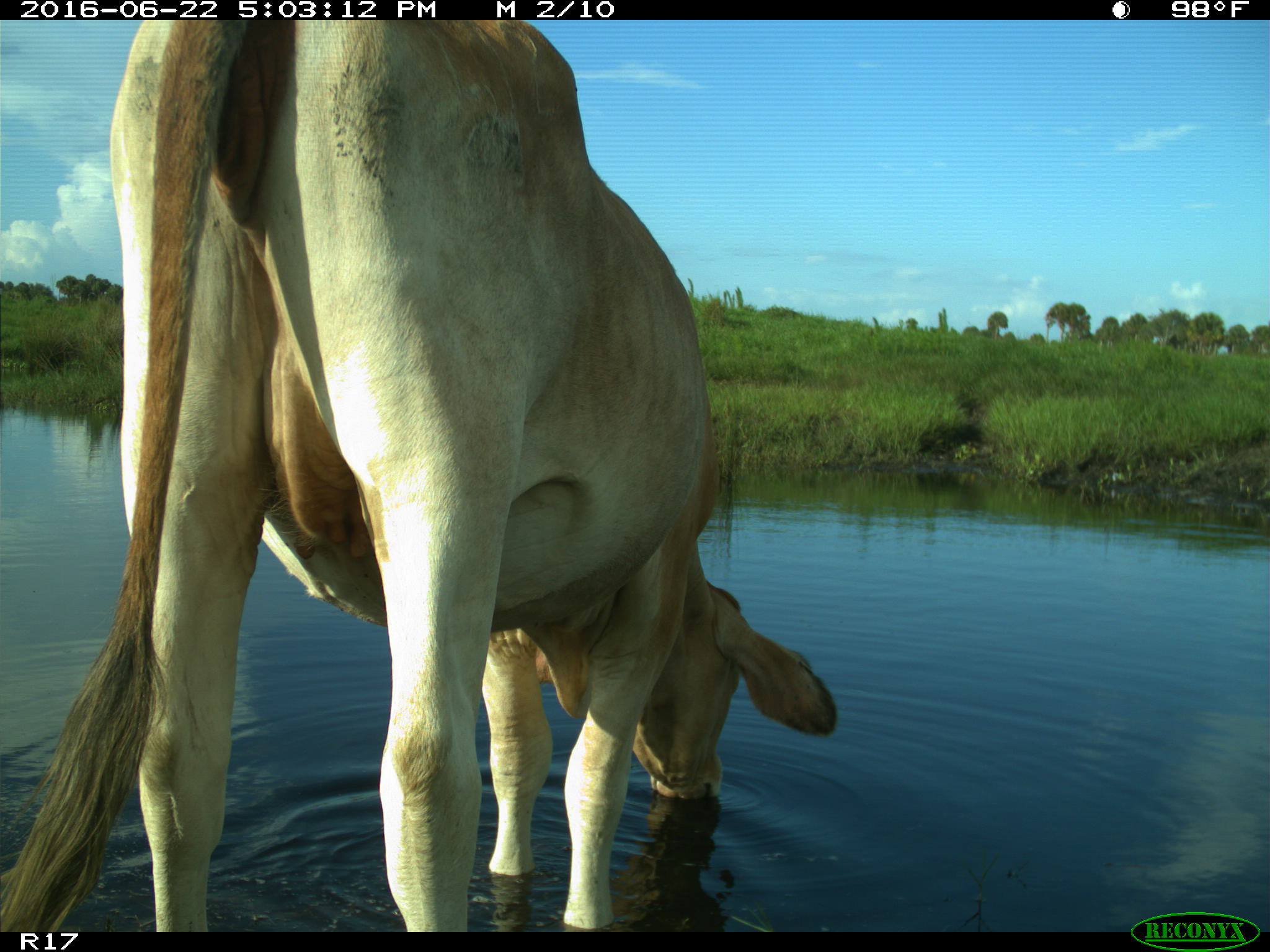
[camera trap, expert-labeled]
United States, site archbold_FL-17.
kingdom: Animalia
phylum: Chordata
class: Mammalia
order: Artiodactyla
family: Bovidae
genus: Bos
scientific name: Bos taurus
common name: domestic cow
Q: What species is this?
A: Bos taurus (domestic cow).